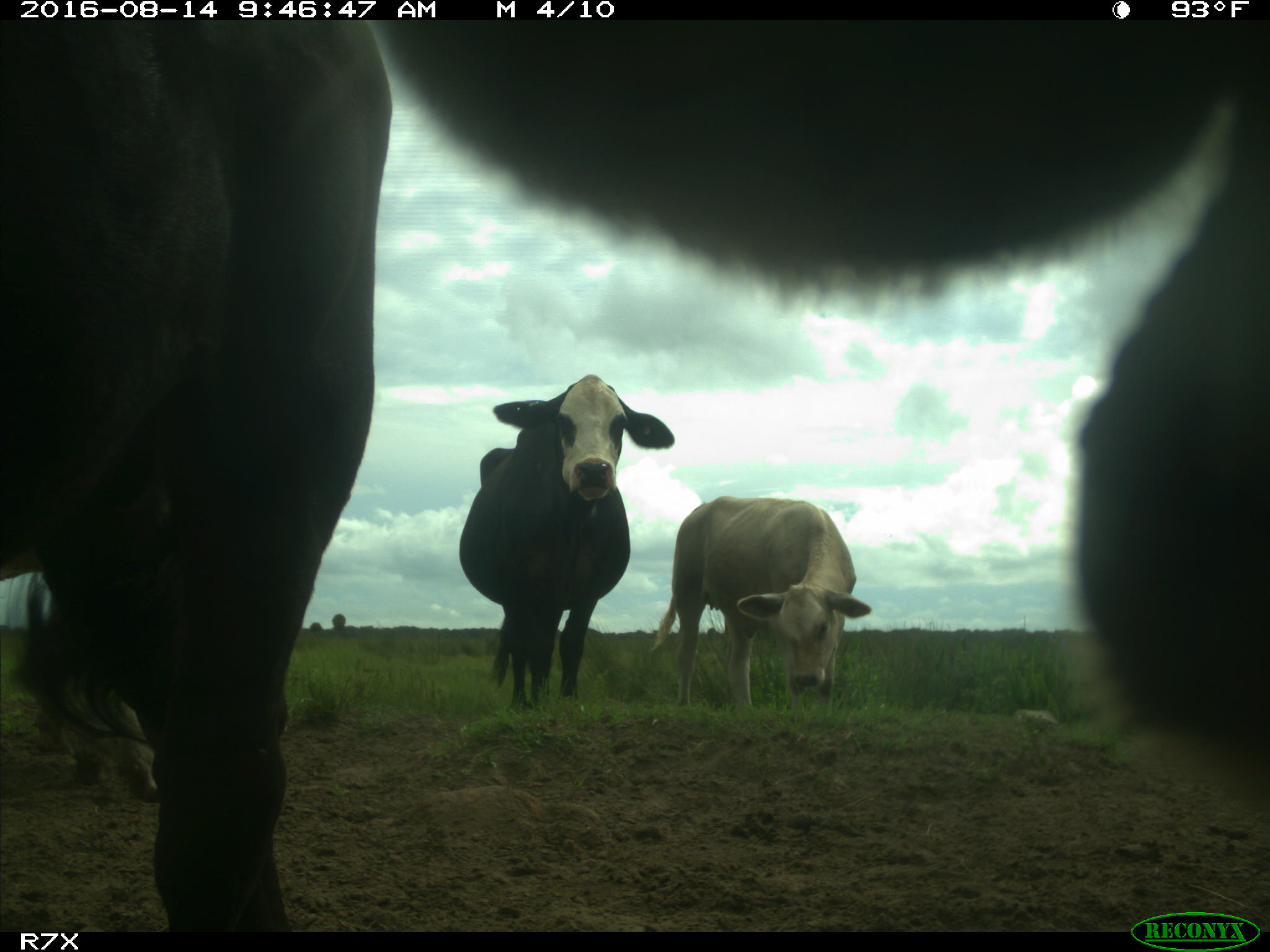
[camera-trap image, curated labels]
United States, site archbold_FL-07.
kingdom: Animalia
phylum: Chordata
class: Mammalia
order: Artiodactyla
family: Bovidae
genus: Bos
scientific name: Bos taurus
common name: domestic cow